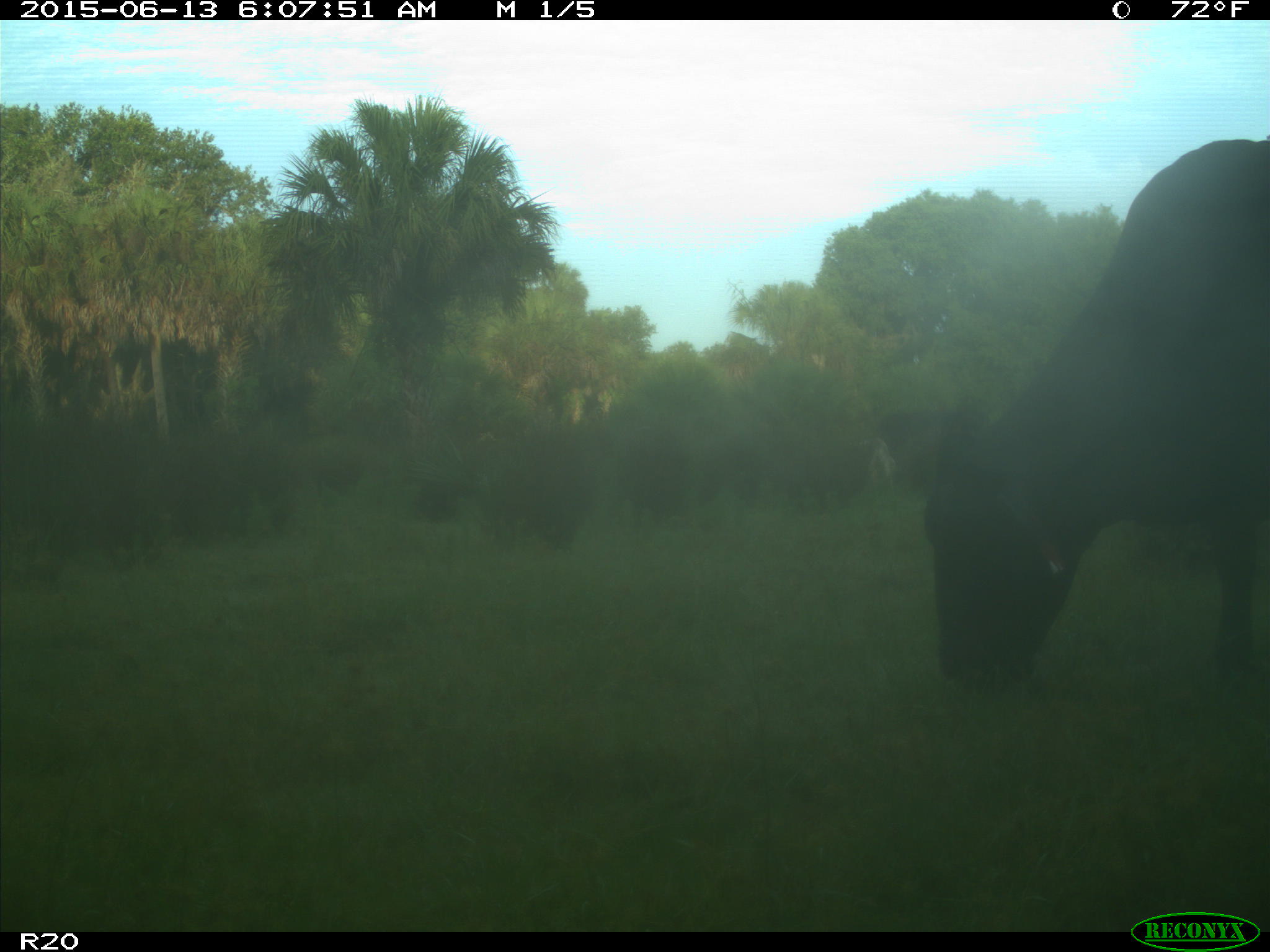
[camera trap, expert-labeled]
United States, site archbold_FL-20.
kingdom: Animalia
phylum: Chordata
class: Mammalia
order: Artiodactyla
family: Bovidae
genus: Bos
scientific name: Bos taurus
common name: domestic cow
Bos taurus (domestic cow).